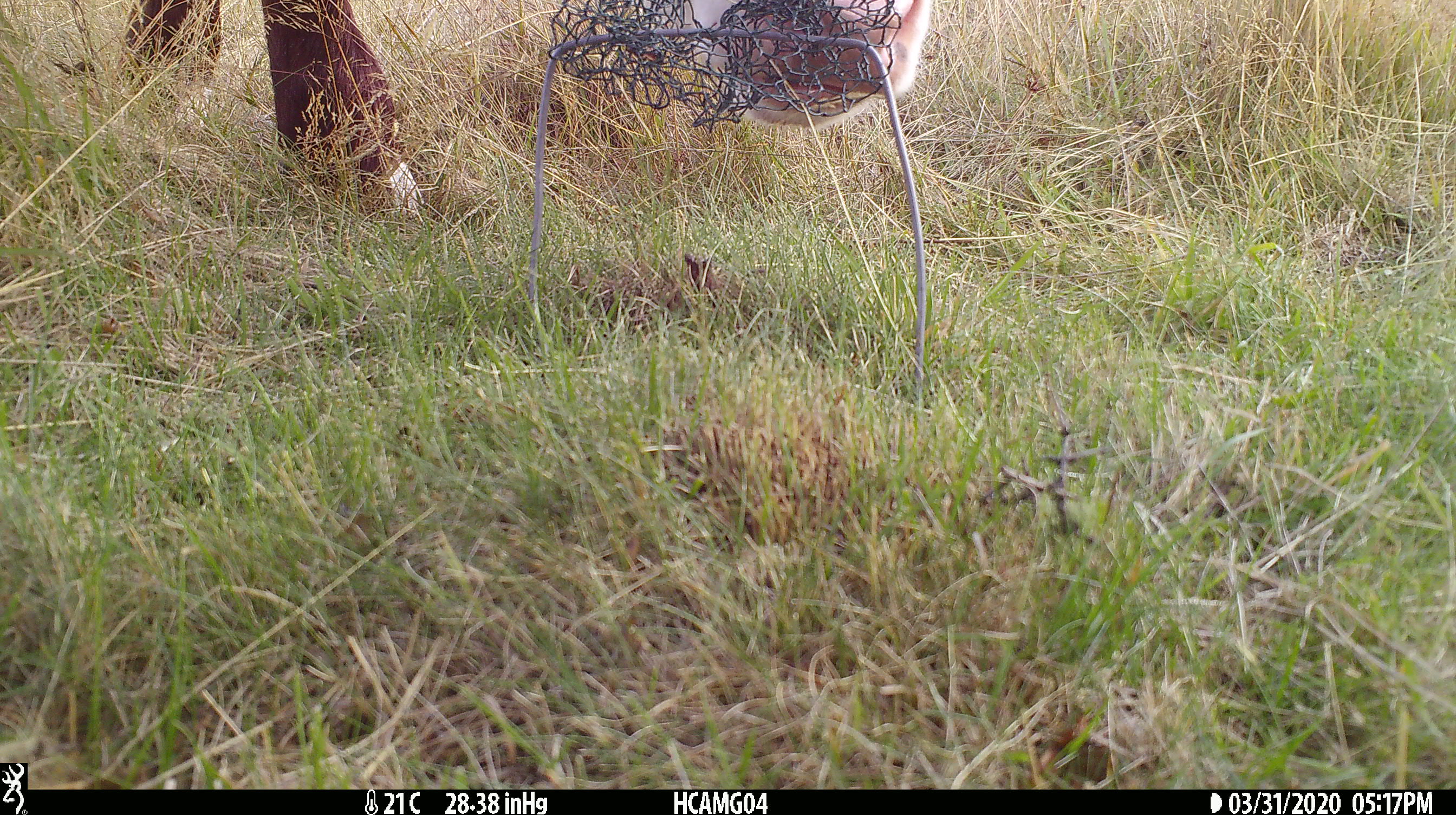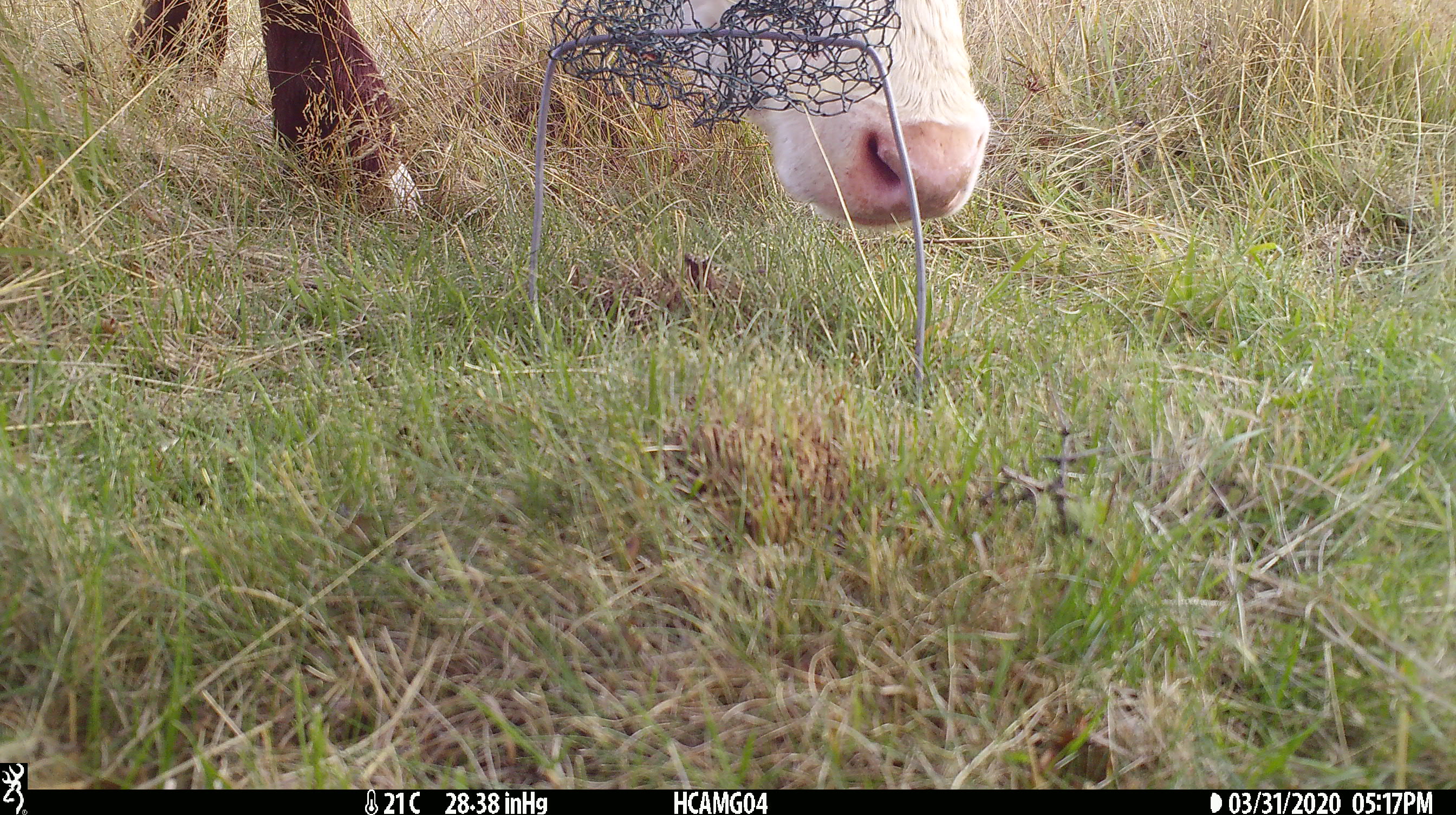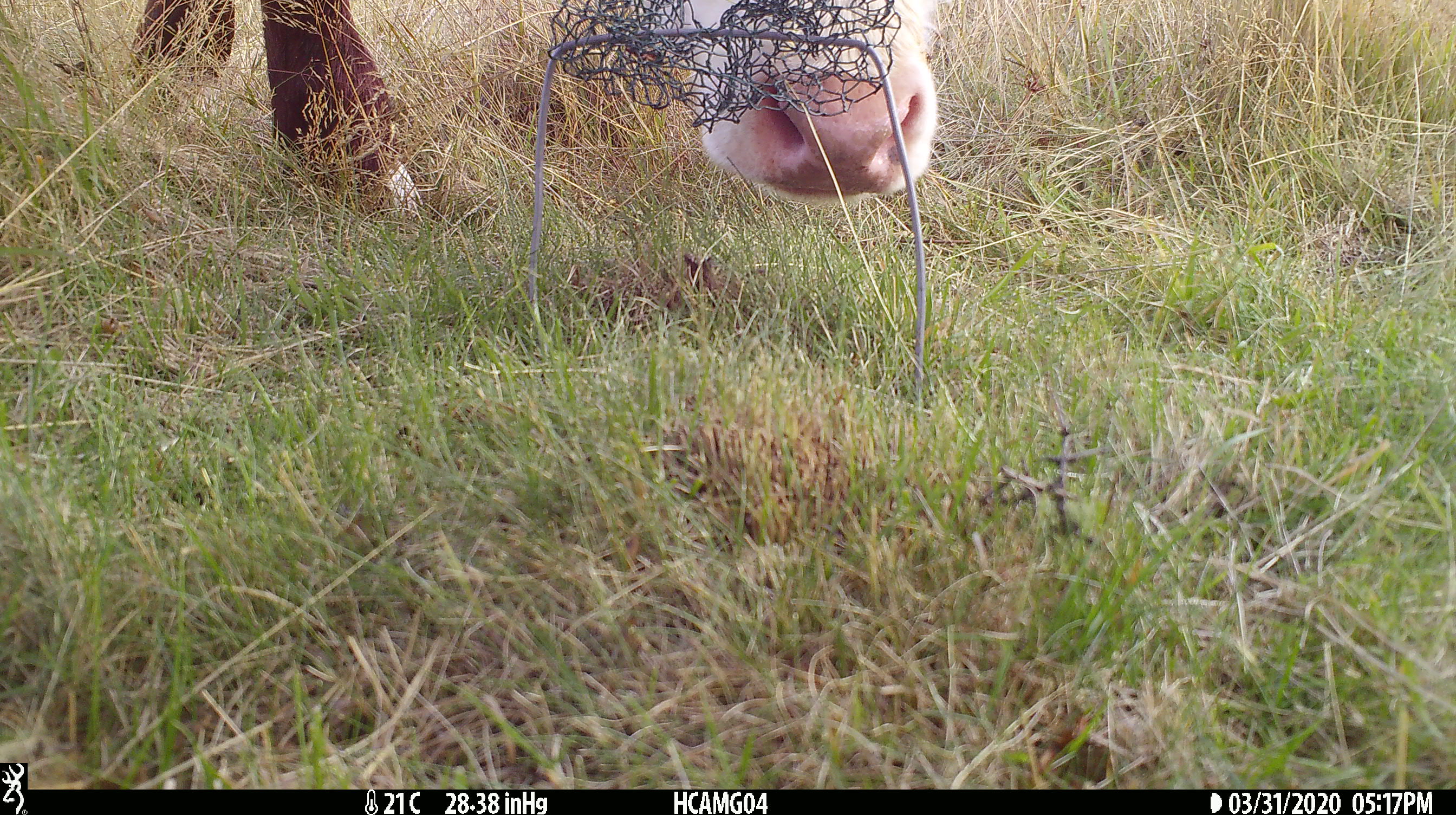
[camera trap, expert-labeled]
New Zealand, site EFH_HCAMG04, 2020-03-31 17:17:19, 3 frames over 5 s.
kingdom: Animalia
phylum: Chordata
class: Mammalia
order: Artiodactyla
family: Bovidae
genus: Bos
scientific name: Bos taurus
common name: domestic cow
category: cow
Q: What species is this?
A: Cow (domestic cow) (Bos taurus).